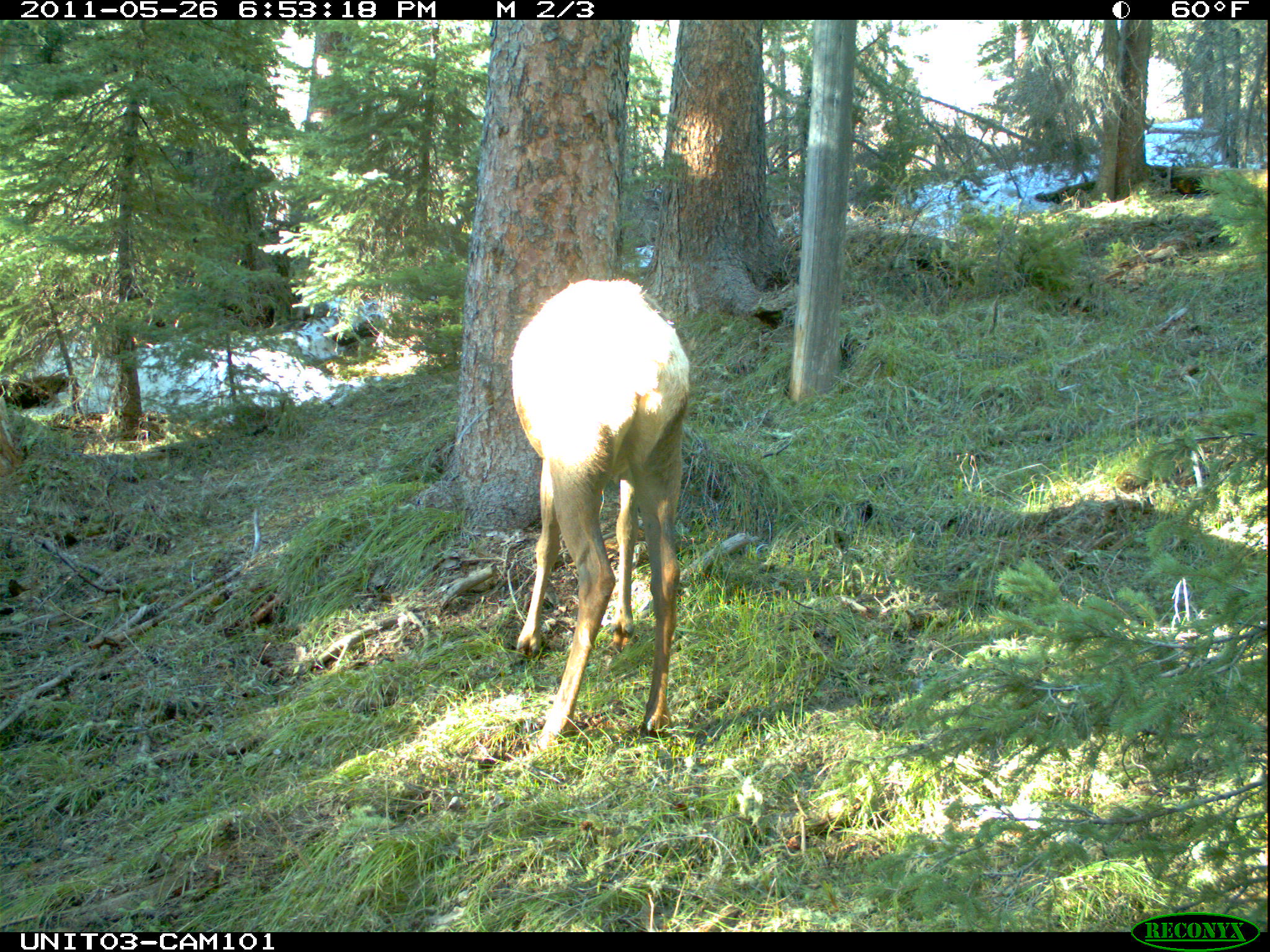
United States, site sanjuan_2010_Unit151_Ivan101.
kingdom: Animalia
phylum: Chordata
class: Mammalia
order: Artiodactyla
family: Cervidae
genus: Cervus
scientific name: Cervus elaphus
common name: red deer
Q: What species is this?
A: Cervus elaphus (red deer).